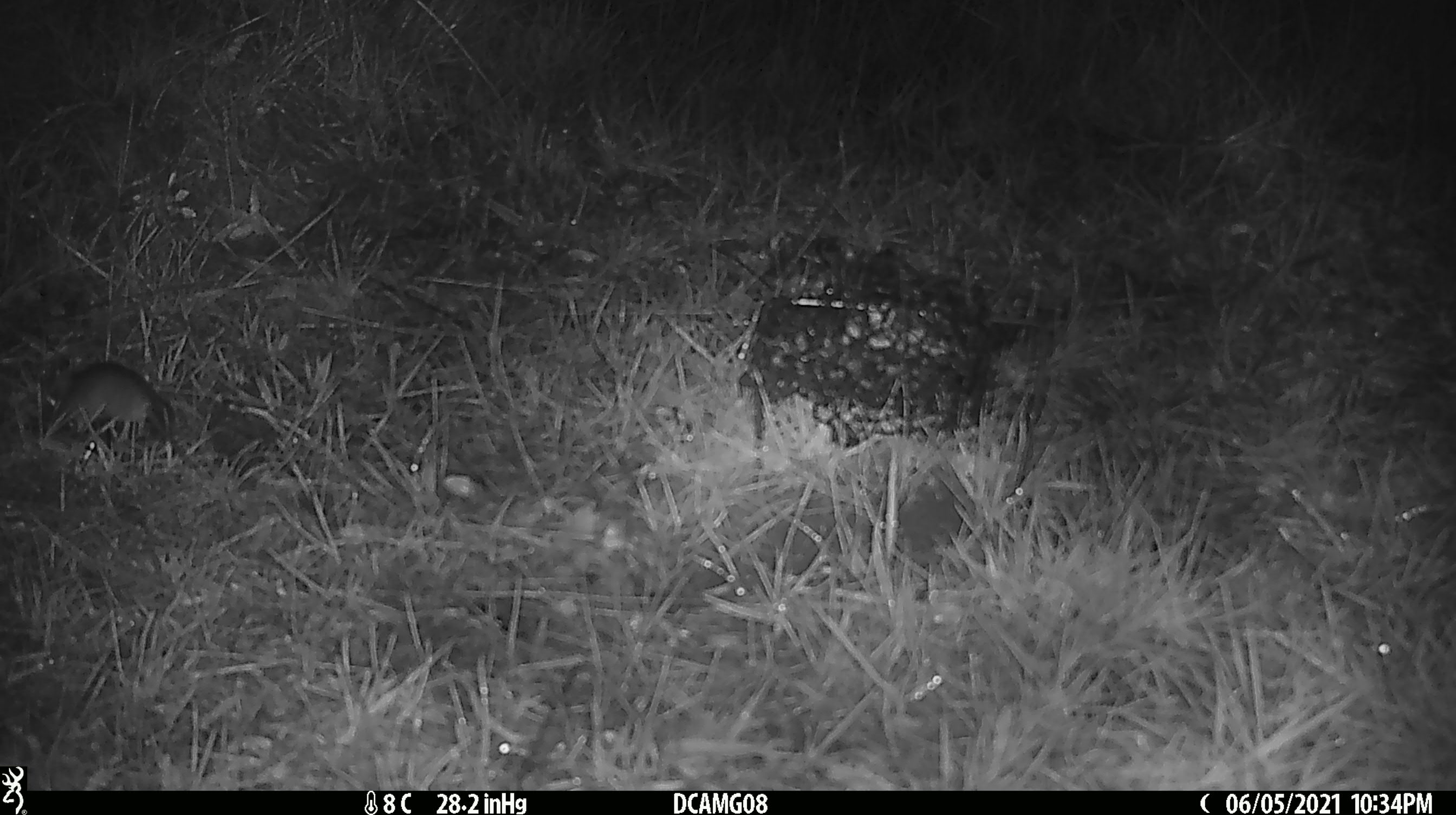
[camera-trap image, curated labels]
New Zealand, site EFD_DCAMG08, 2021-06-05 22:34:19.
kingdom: Animalia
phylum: Chordata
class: Mammalia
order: Rodentia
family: Muridae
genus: Mus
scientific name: Mus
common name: mouse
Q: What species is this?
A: Mouse (Mus).